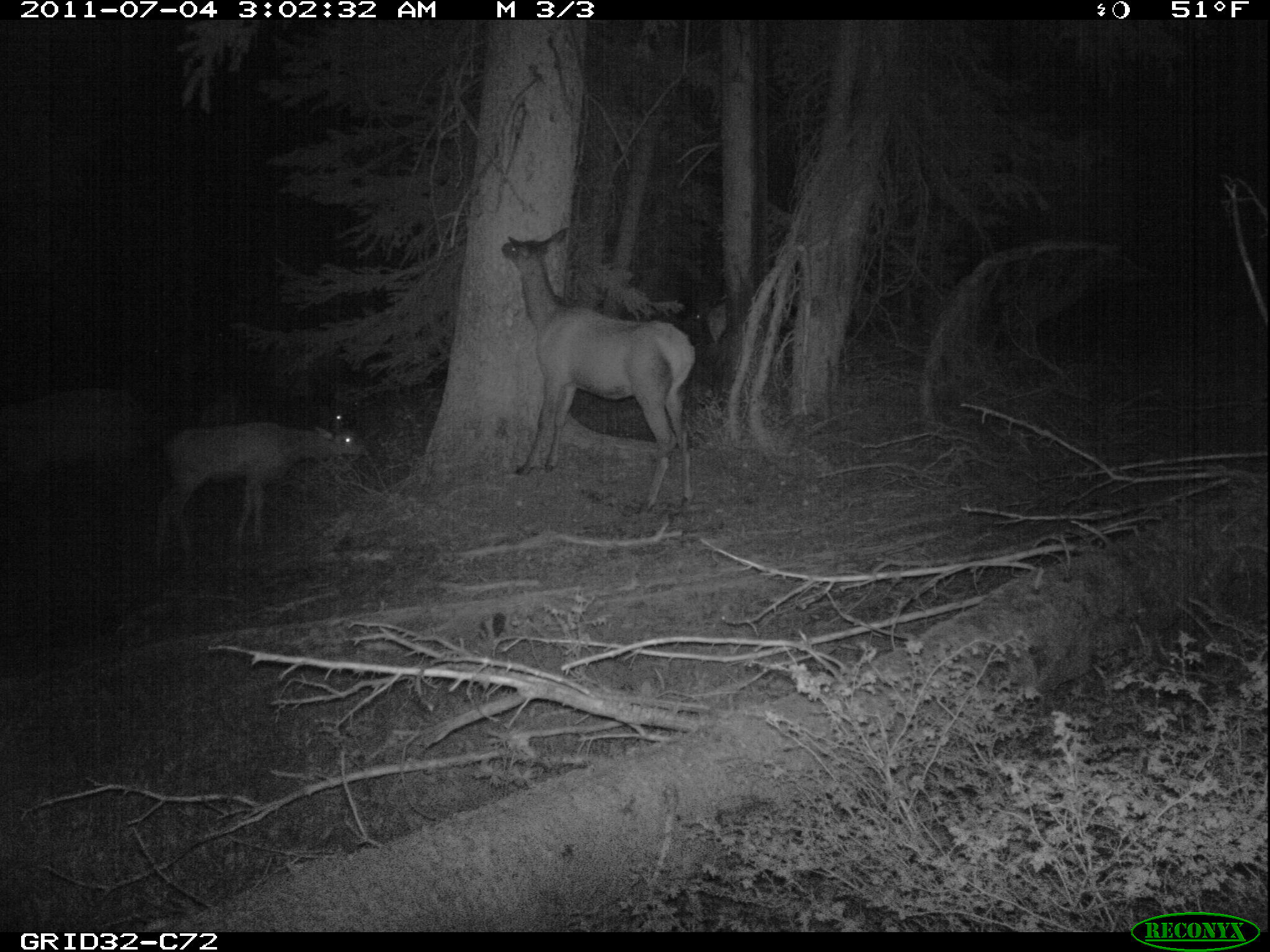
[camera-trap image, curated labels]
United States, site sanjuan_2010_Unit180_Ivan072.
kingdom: Animalia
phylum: Chordata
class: Mammalia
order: Artiodactyla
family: Cervidae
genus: Cervus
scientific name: Cervus elaphus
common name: red deer